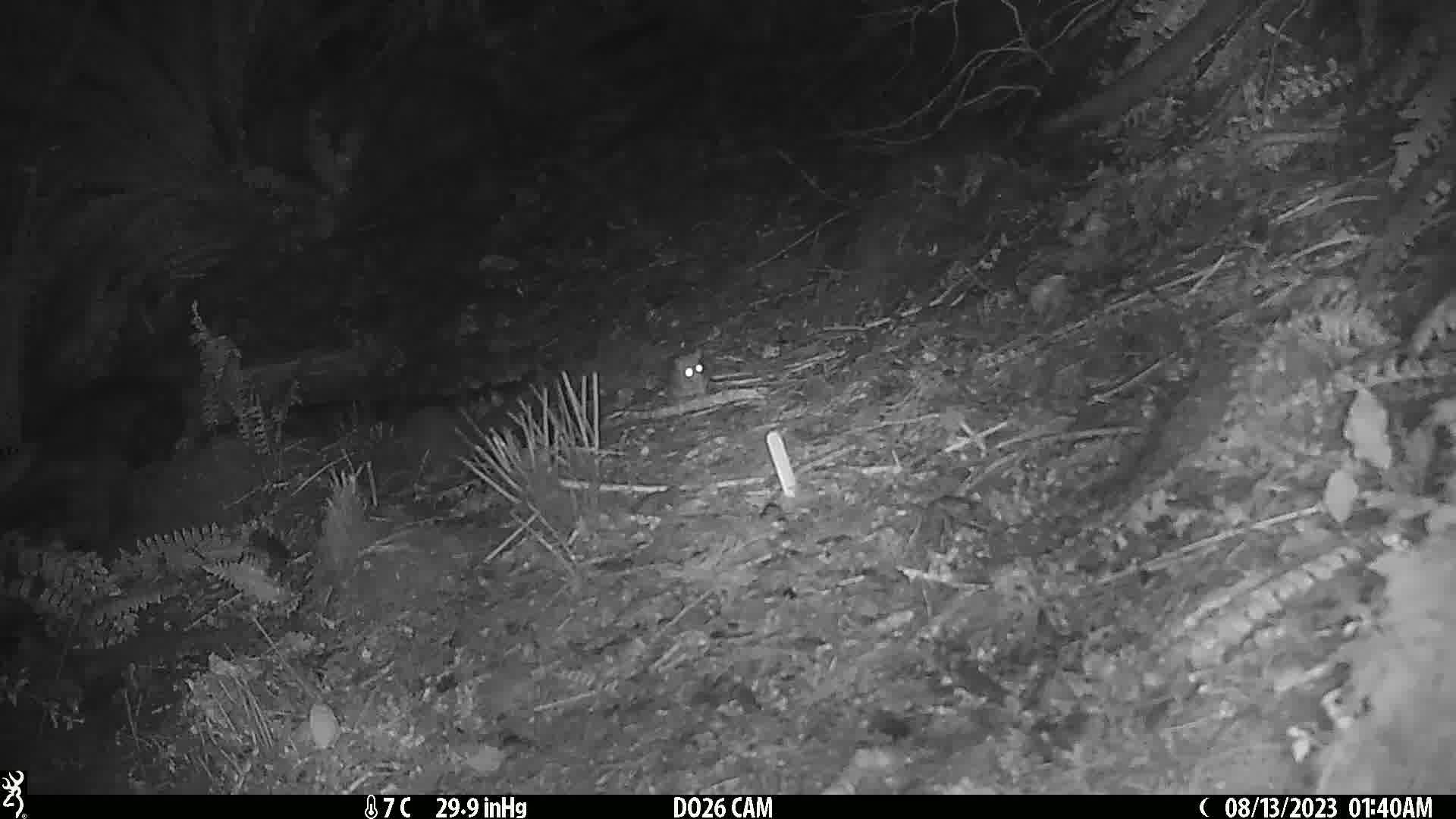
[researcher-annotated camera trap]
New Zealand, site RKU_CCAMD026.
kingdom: Animalia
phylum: Chordata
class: Mammalia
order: Rodentia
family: Muridae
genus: Rattus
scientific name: Rattus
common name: rat